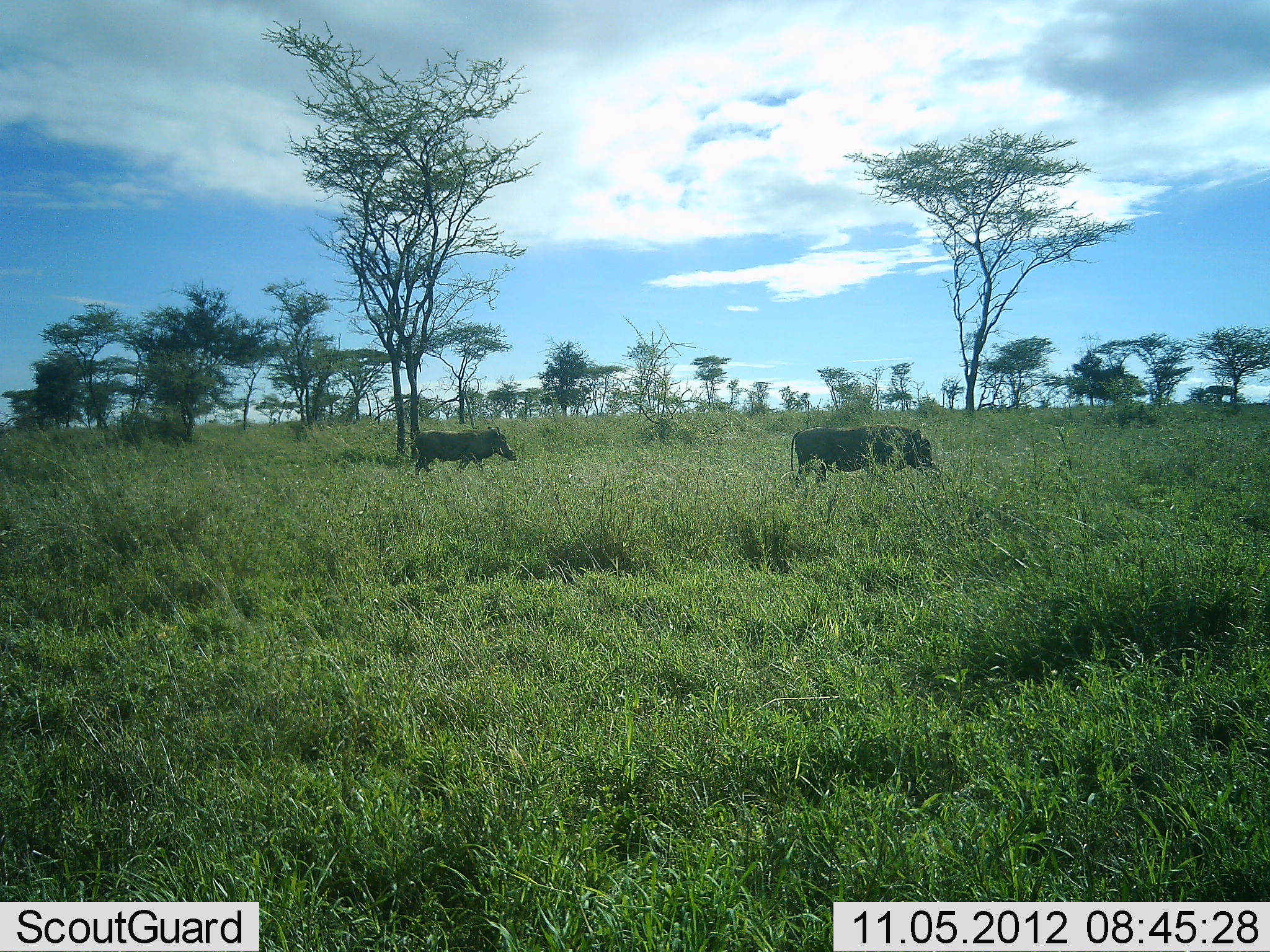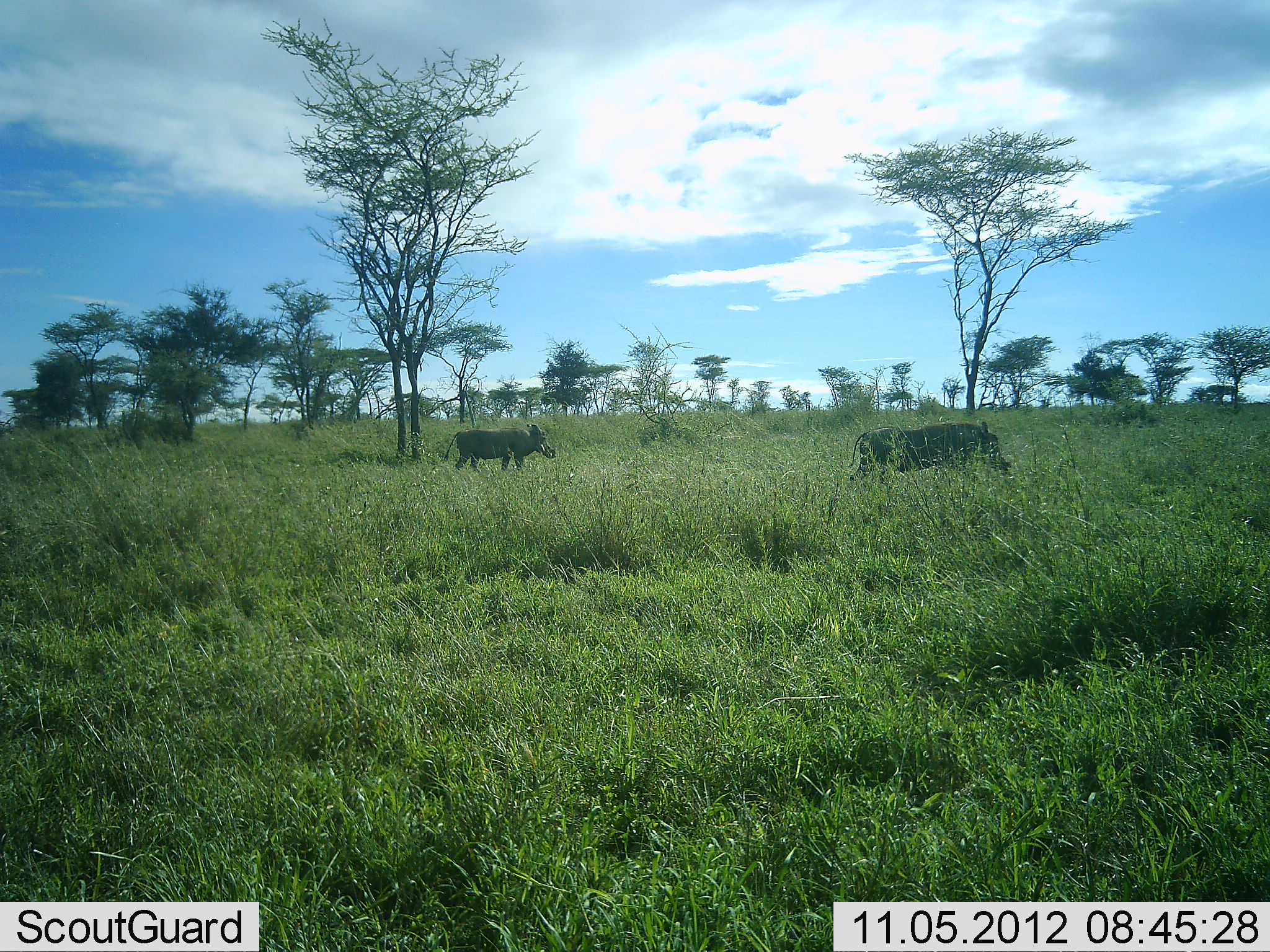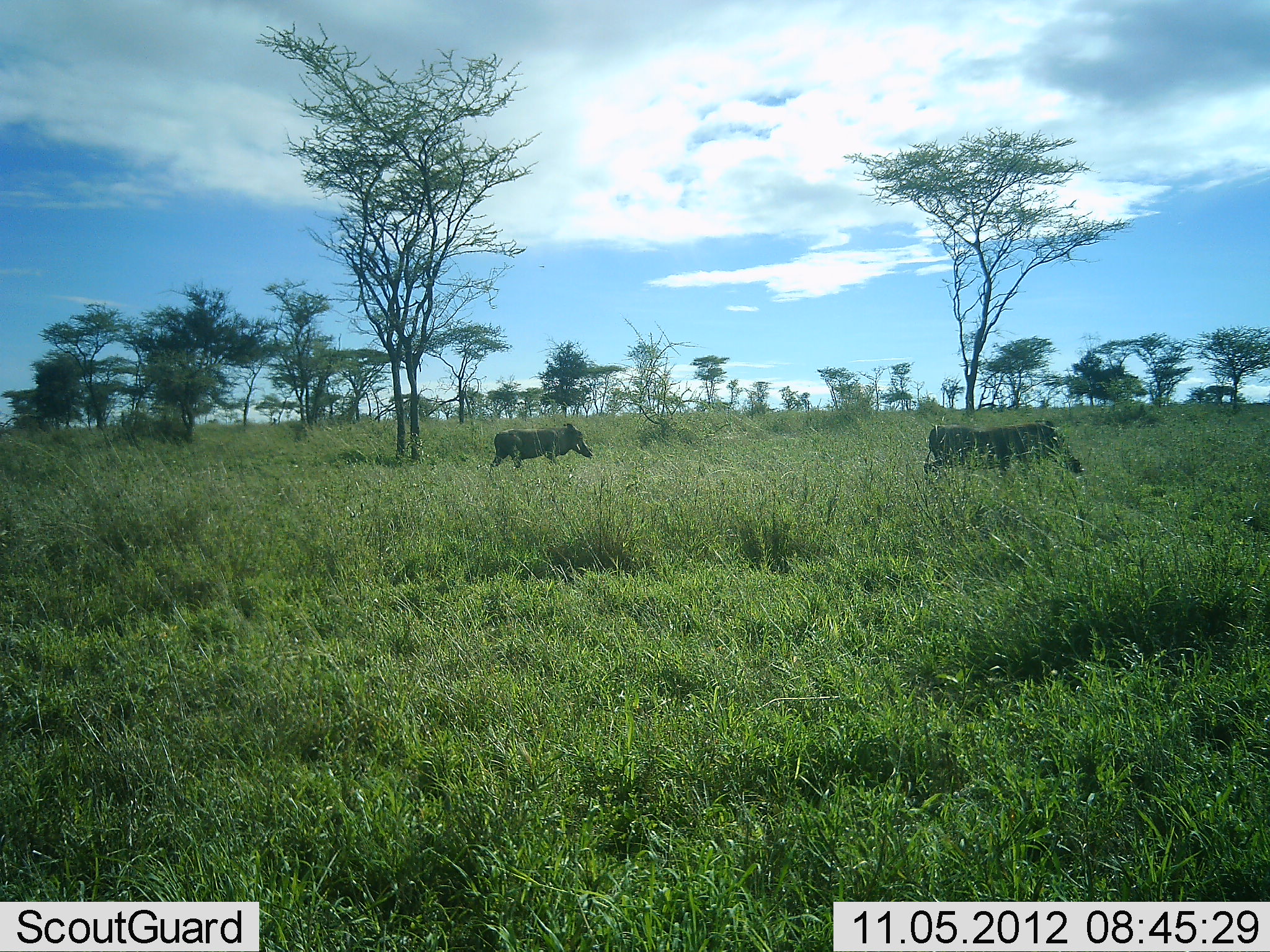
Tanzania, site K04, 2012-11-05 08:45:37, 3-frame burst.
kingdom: Animalia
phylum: Chordata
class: Mammalia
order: Artiodactyla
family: Suidae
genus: Phacochoerus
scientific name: Phacochoerus africanus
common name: warthog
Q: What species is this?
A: Warthog (Phacochoerus africanus).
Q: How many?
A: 2.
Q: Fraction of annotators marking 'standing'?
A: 0%.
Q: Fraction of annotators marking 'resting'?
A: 0%.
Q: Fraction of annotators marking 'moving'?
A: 100%.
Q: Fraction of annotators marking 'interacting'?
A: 0%.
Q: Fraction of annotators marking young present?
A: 0%.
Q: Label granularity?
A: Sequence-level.